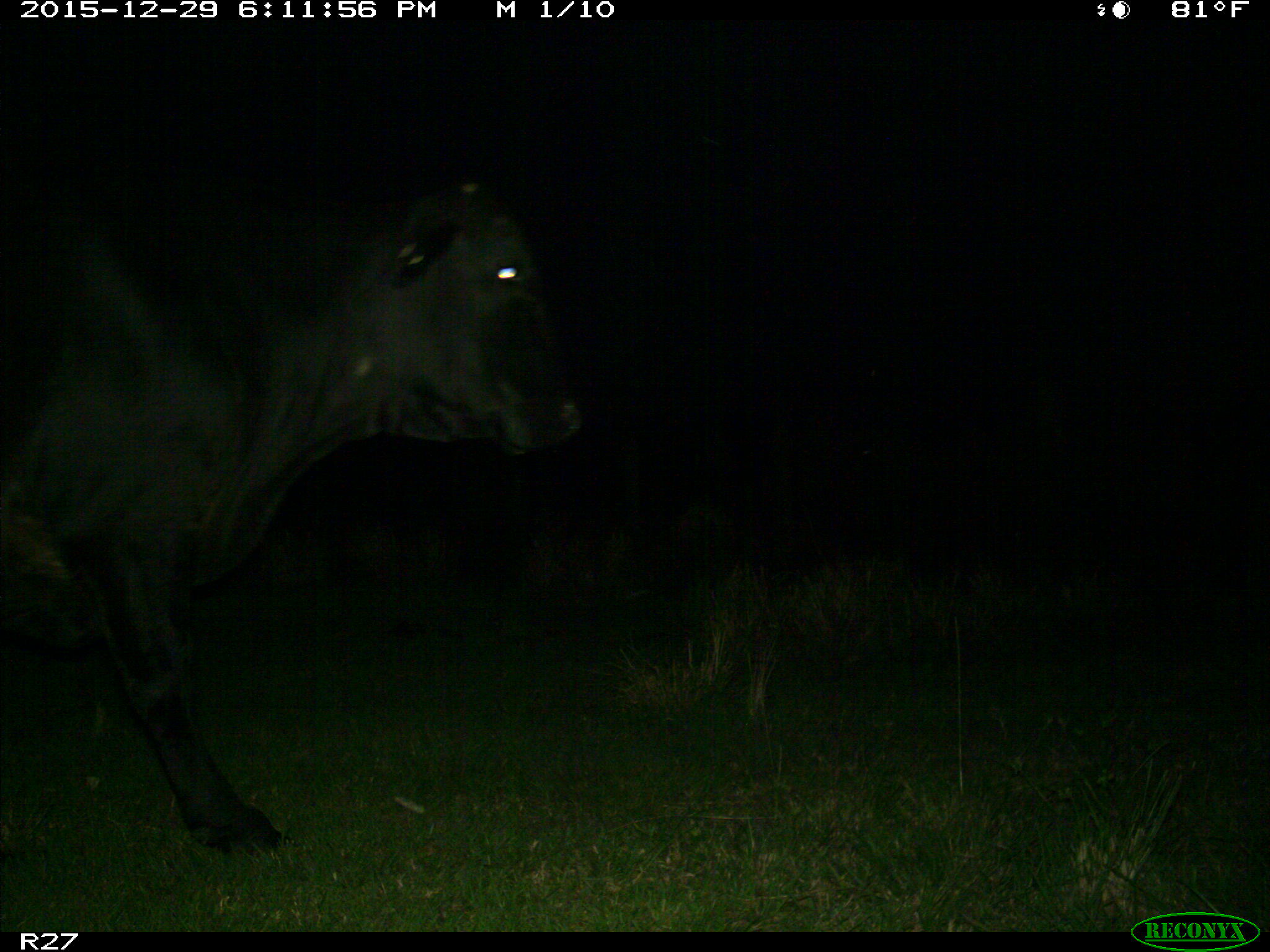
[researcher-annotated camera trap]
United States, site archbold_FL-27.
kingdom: Animalia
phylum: Chordata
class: Mammalia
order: Artiodactyla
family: Bovidae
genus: Bos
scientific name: Bos taurus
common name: domestic cow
Bos taurus (domestic cow).